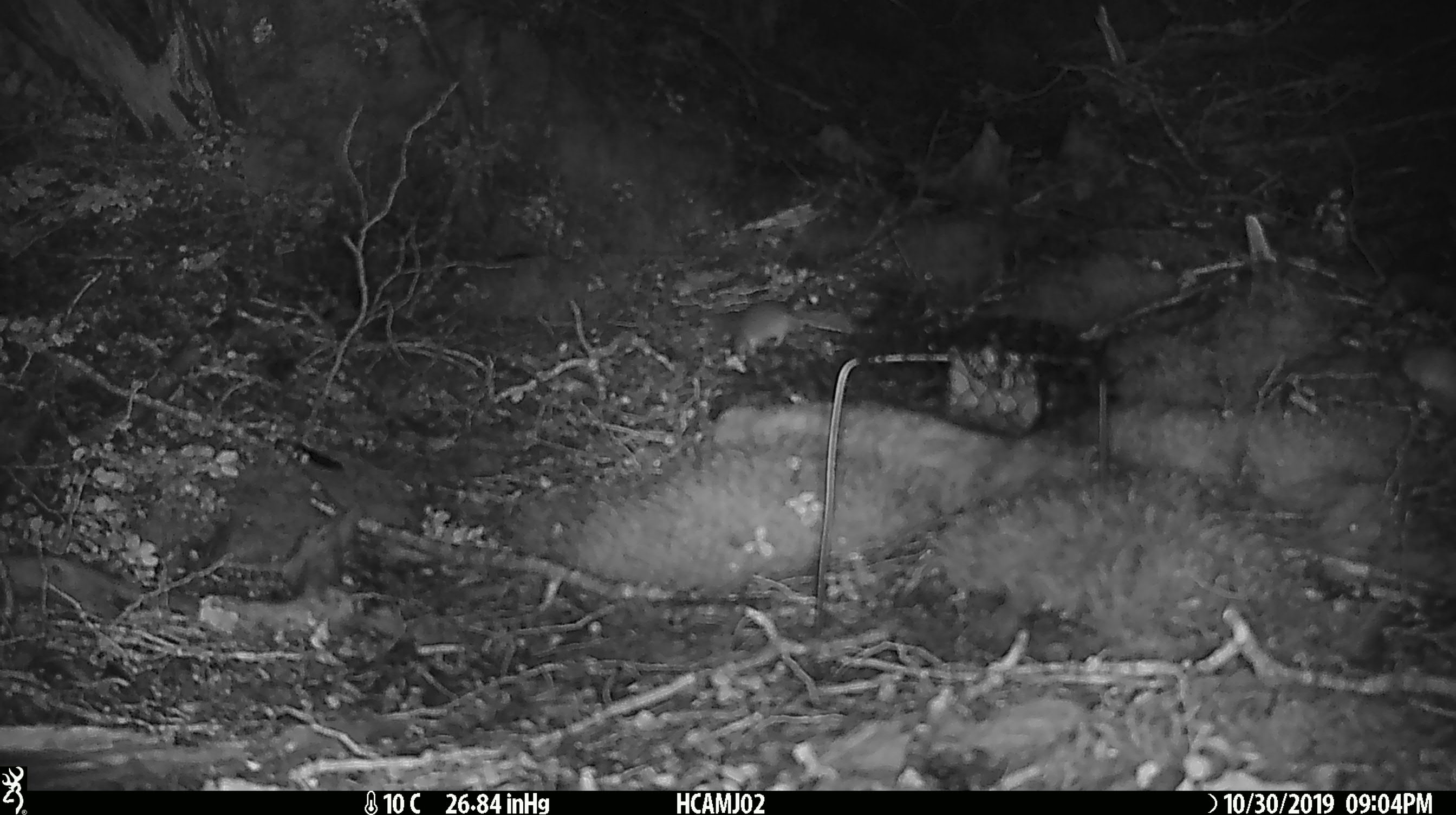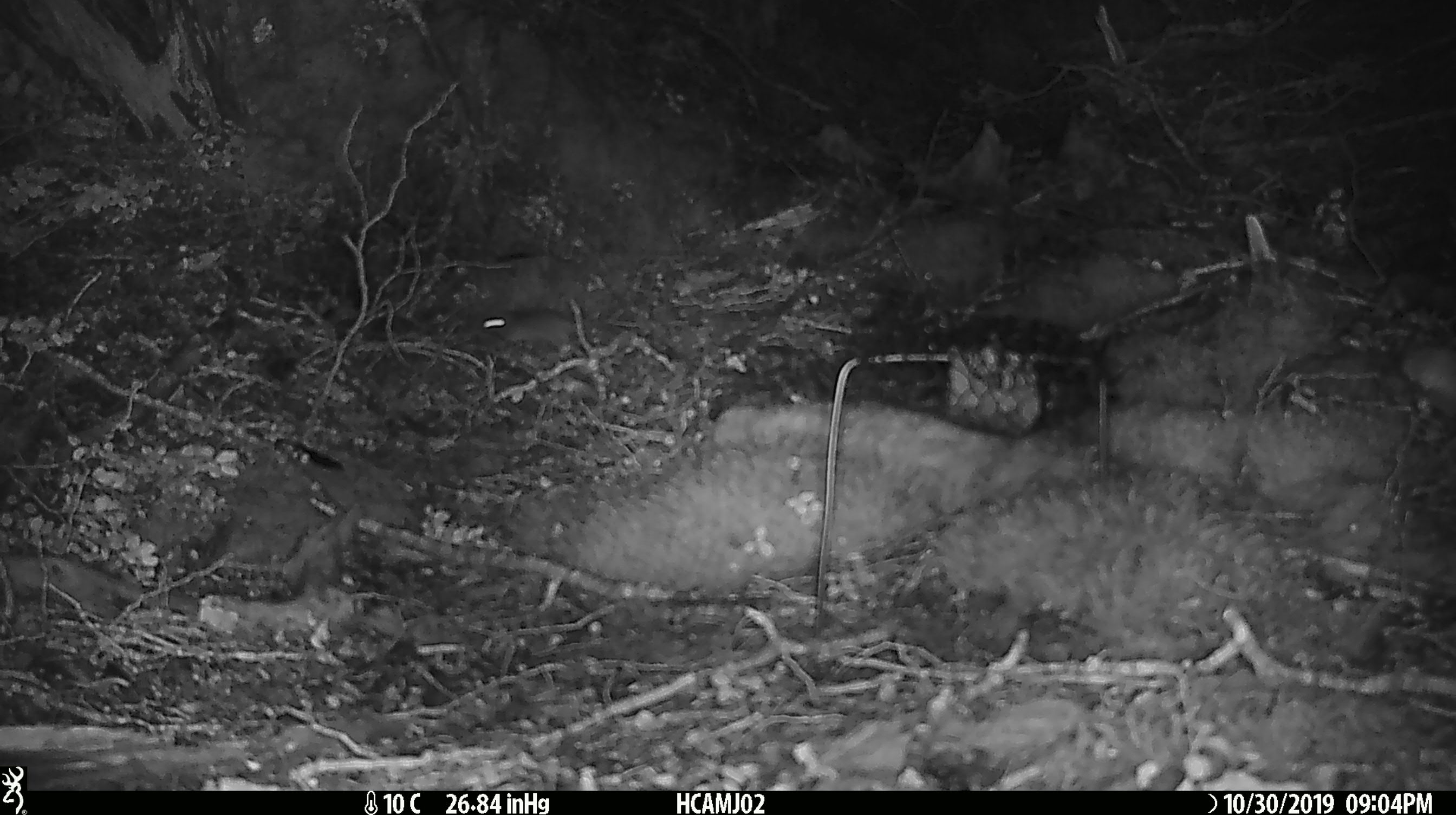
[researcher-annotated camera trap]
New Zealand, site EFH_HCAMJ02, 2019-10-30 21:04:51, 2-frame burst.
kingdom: Animalia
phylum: Chordata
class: Mammalia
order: Rodentia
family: Muridae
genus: Mus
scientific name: Mus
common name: mouse